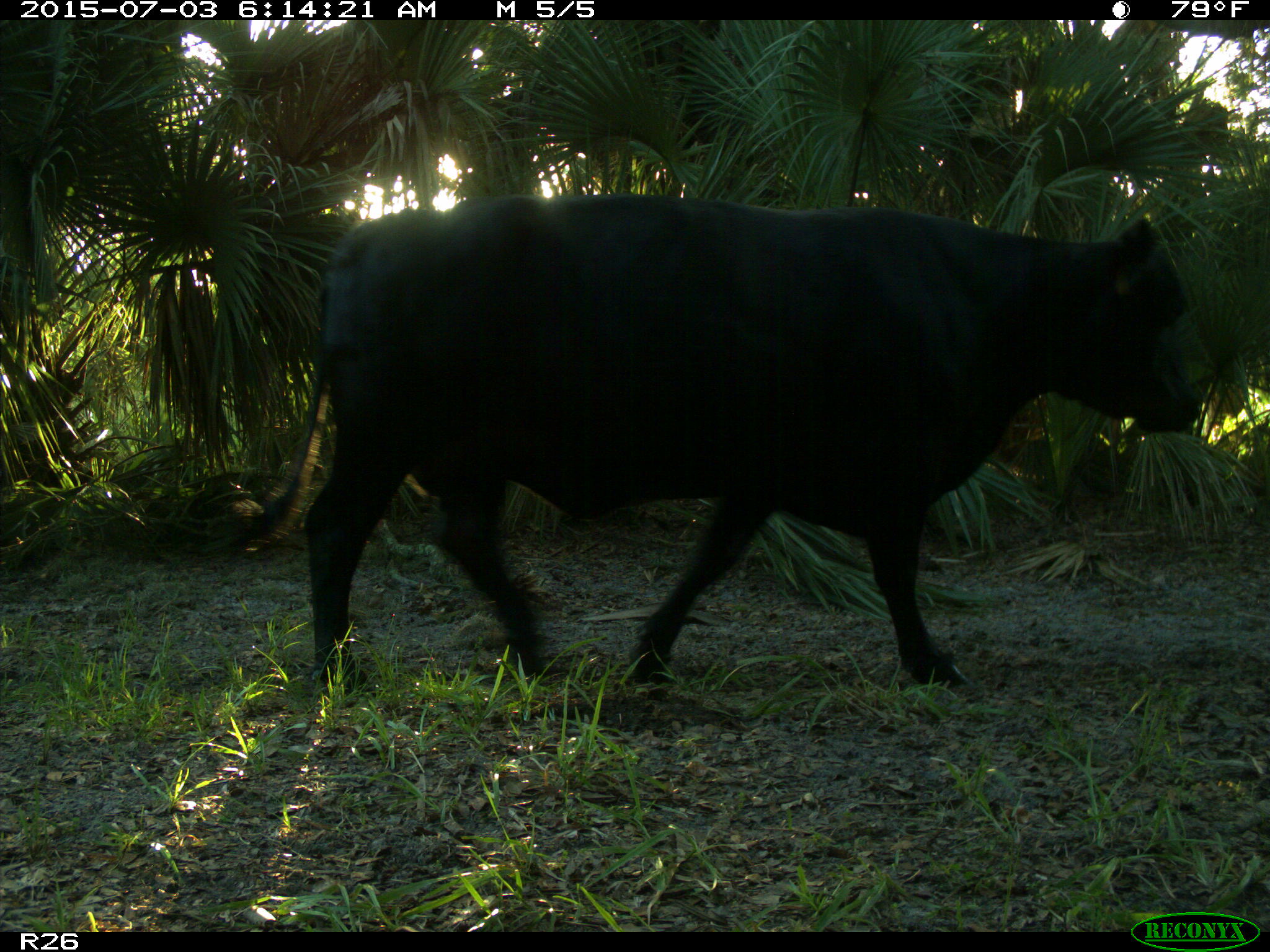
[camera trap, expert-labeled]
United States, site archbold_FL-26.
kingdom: Animalia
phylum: Chordata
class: Mammalia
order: Artiodactyla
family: Bovidae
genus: Bos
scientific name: Bos taurus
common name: domestic cow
Bos taurus (domestic cow).